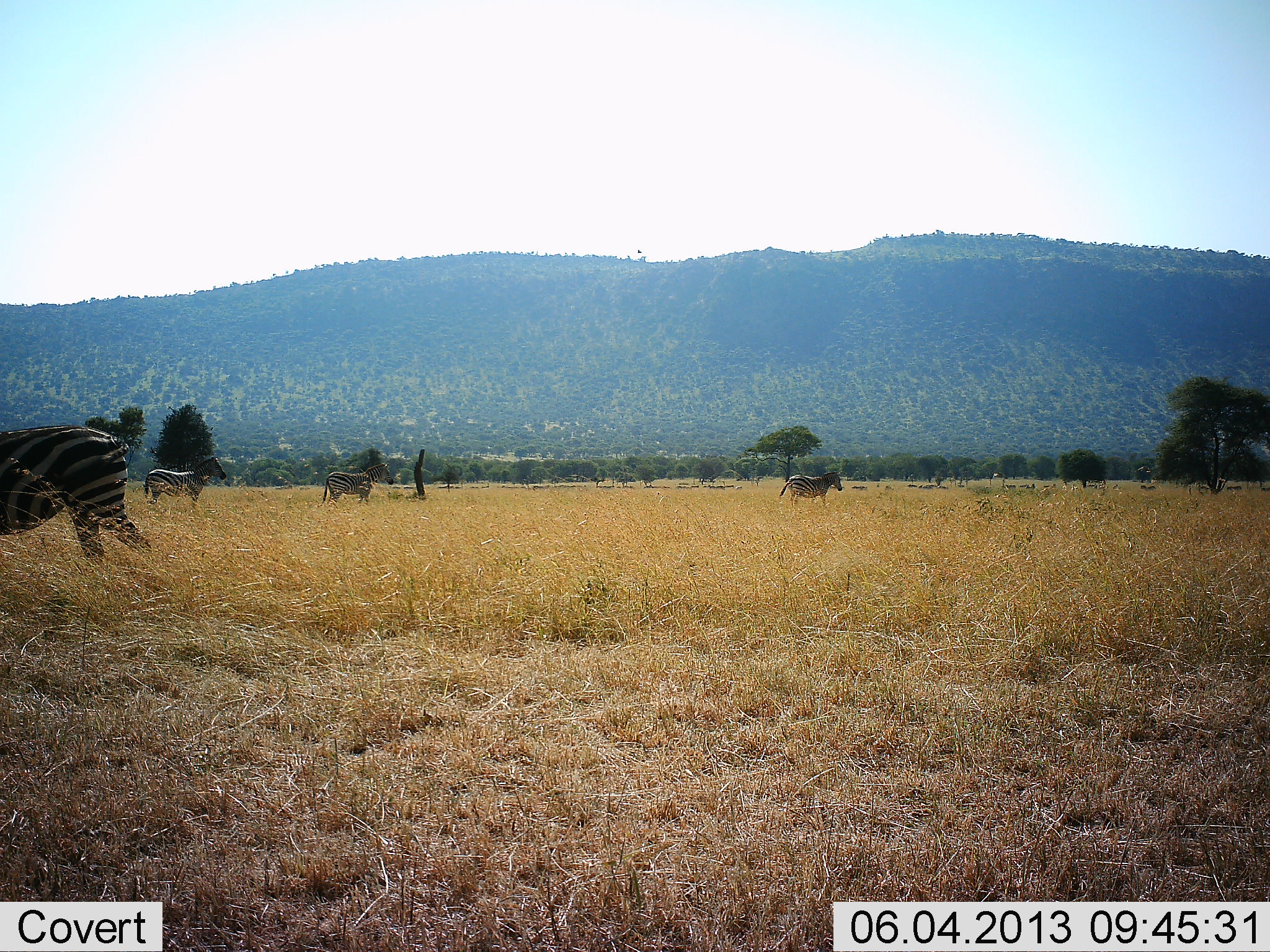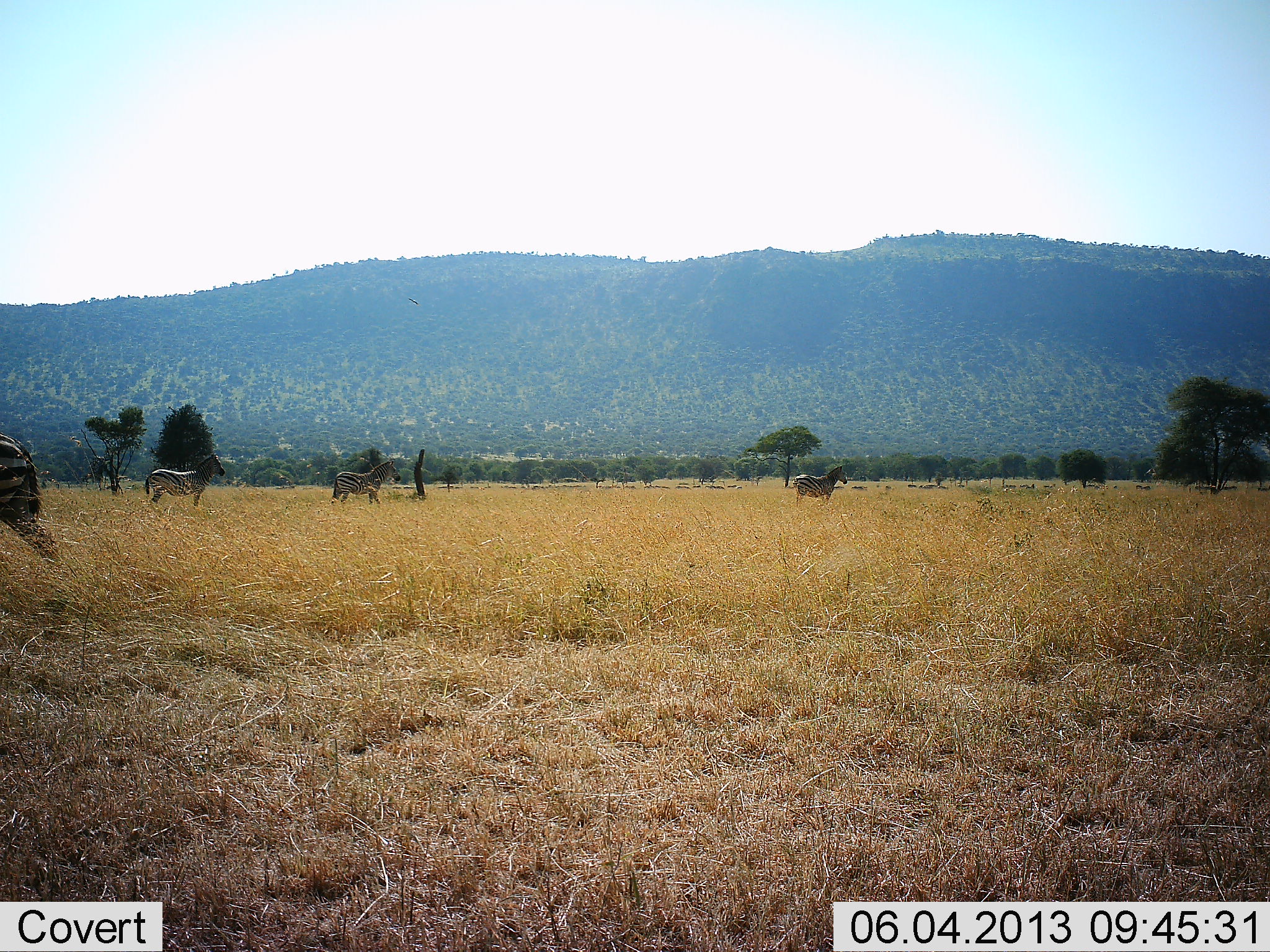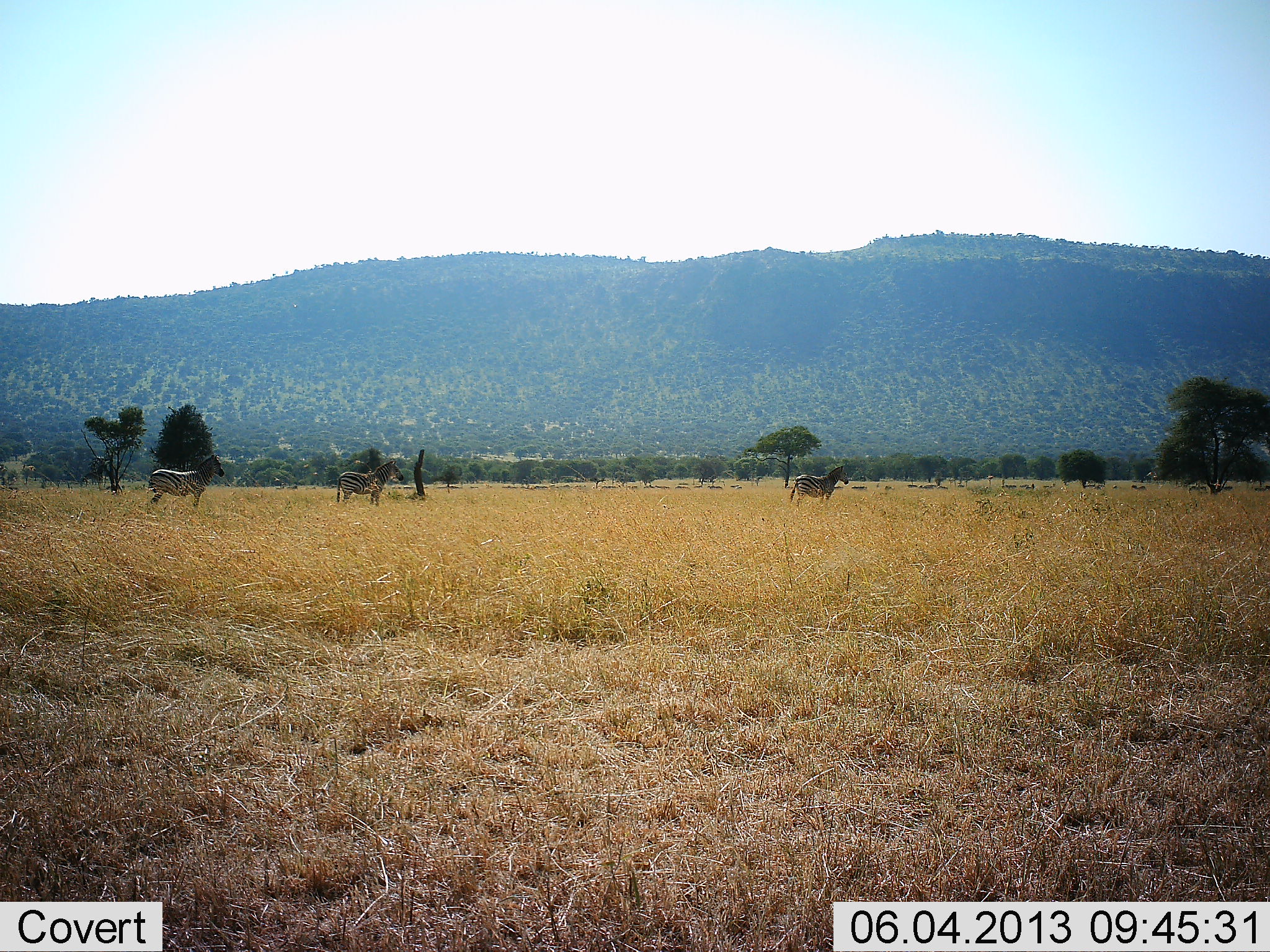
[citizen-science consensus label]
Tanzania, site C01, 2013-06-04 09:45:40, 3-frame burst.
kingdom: Animalia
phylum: Chordata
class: Mammalia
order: Perissodactyla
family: Equidae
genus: Equus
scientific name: Equus quagga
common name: plains zebra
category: zebra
Zebra (plains zebra) (Equus quagga), count 4. Behavior (volunteer vote fractions): standing 59%, resting 3%, moving 82%, interacting 0%. Young present (vote fraction): 0%. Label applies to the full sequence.